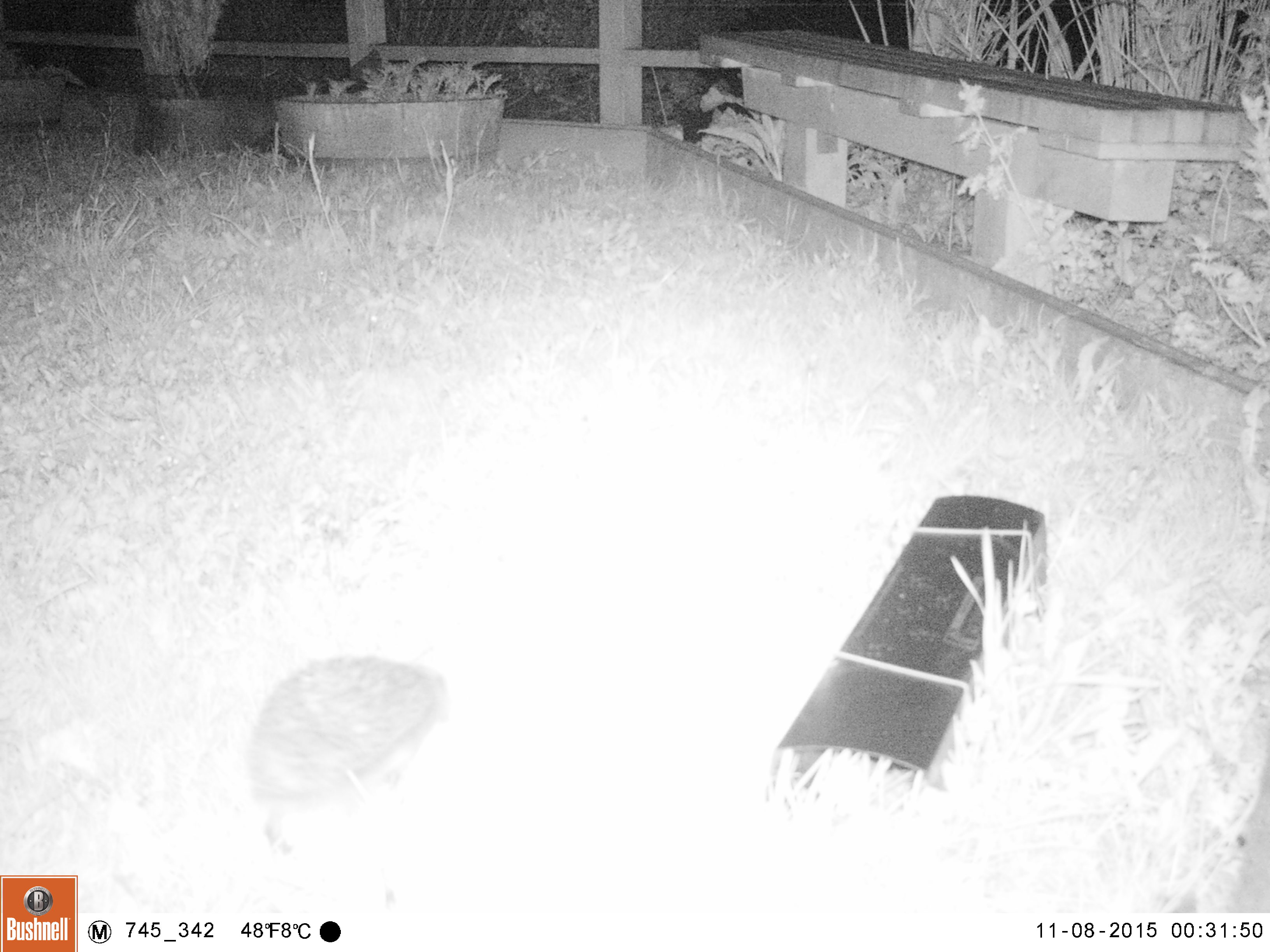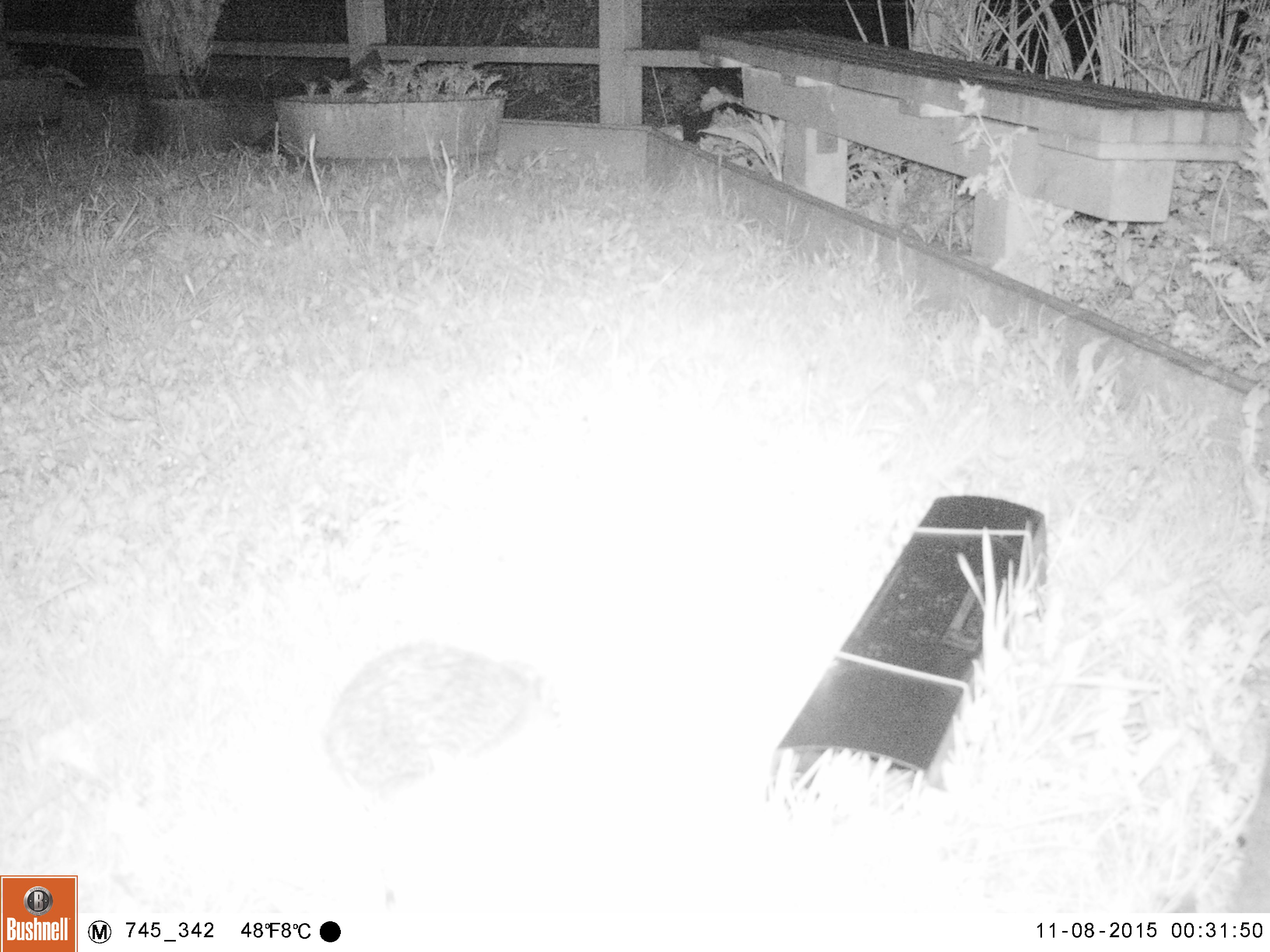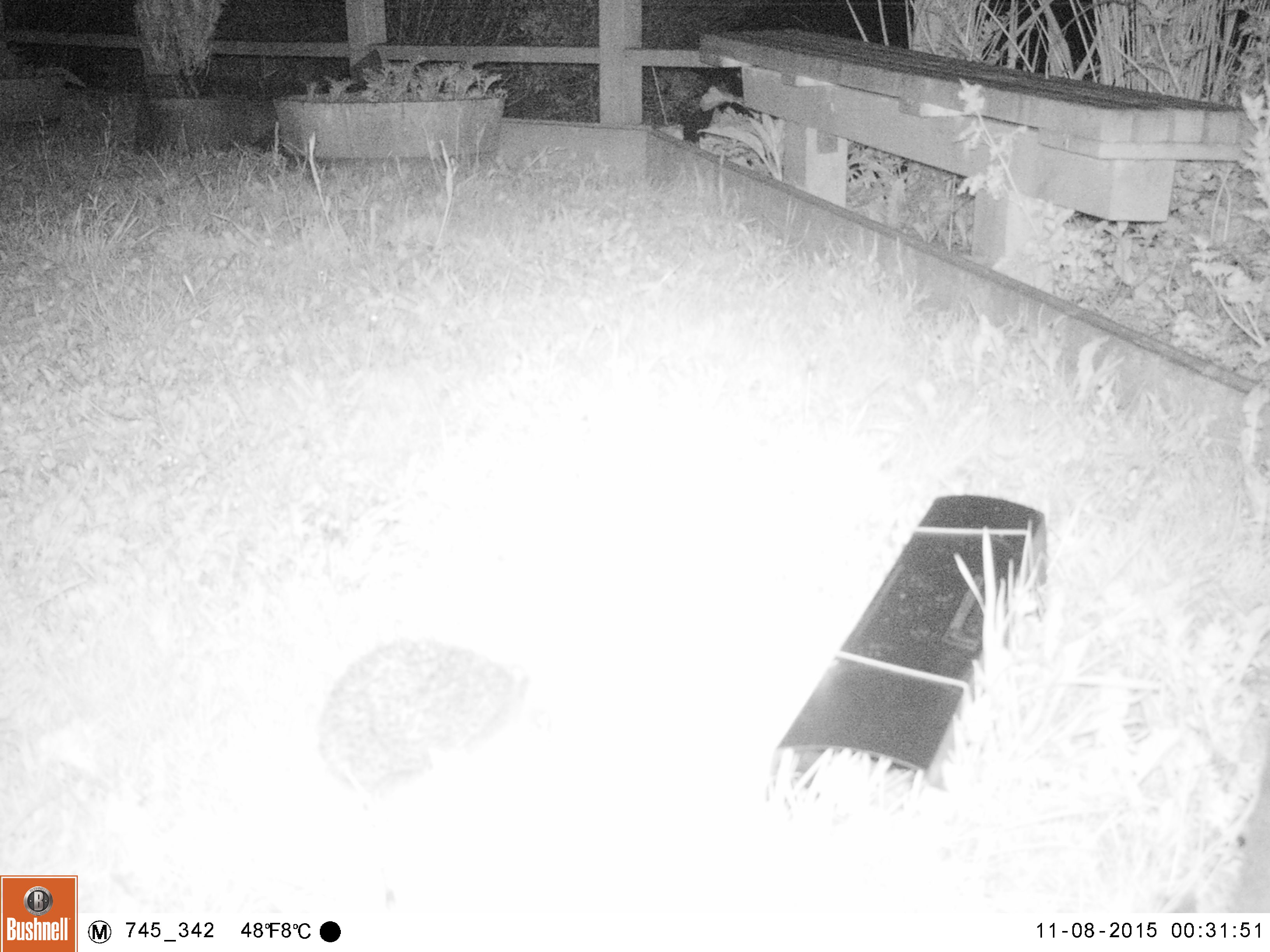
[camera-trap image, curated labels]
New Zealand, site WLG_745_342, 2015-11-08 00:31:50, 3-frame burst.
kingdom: Animalia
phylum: Chordata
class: Mammalia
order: Eulipotyphla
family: Erinaceidae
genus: Erinaceus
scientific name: Erinaceus europaeus europaeus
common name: european hedgehog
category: hedgehog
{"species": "hedgehog (european hedgehog) (Erinaceus europaeus europaeus)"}